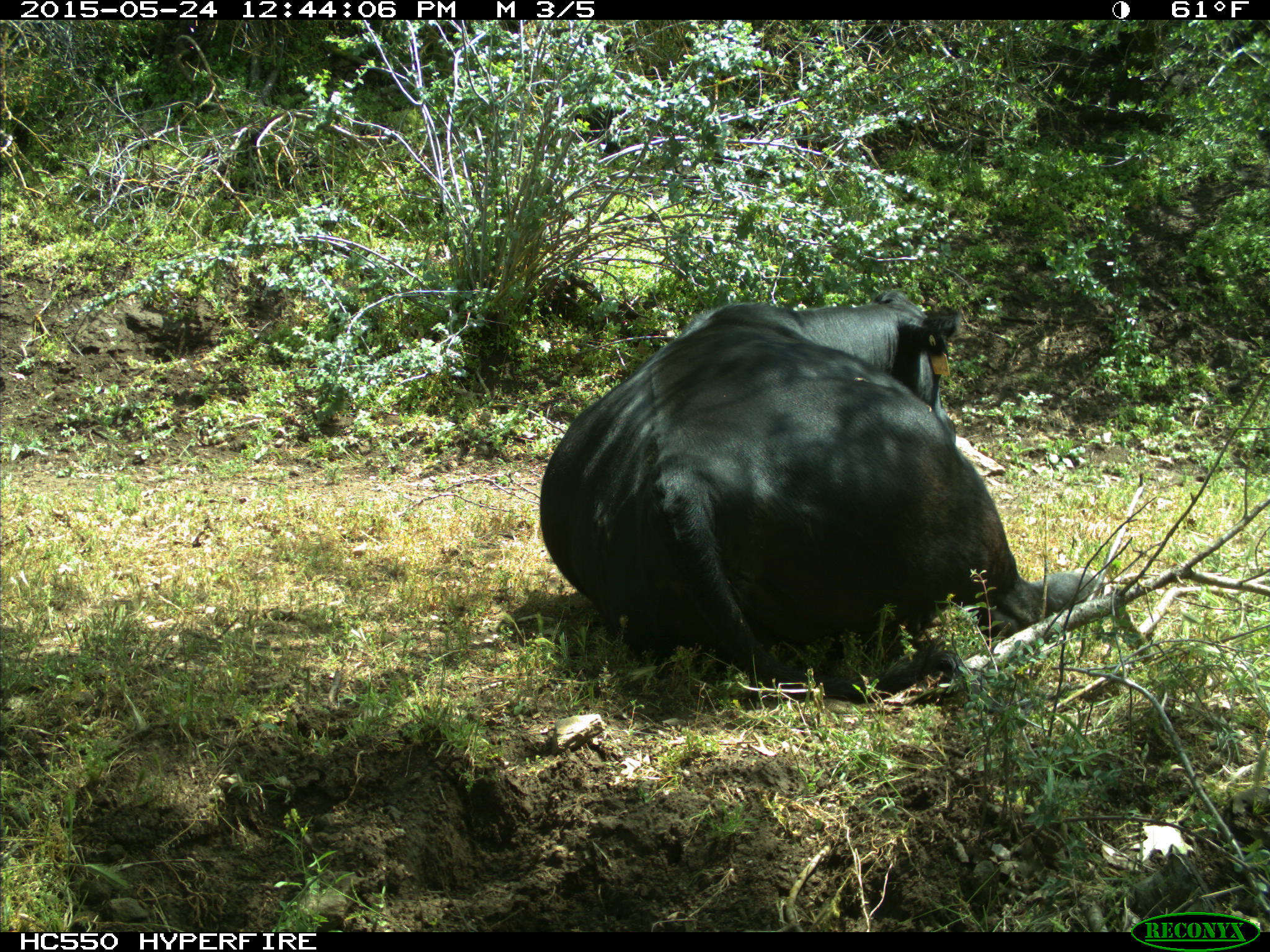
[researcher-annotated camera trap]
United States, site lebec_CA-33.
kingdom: Animalia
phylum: Chordata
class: Mammalia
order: Artiodactyla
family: Bovidae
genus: Bos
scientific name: Bos taurus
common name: domestic cow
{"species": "Bos taurus (domestic cow)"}